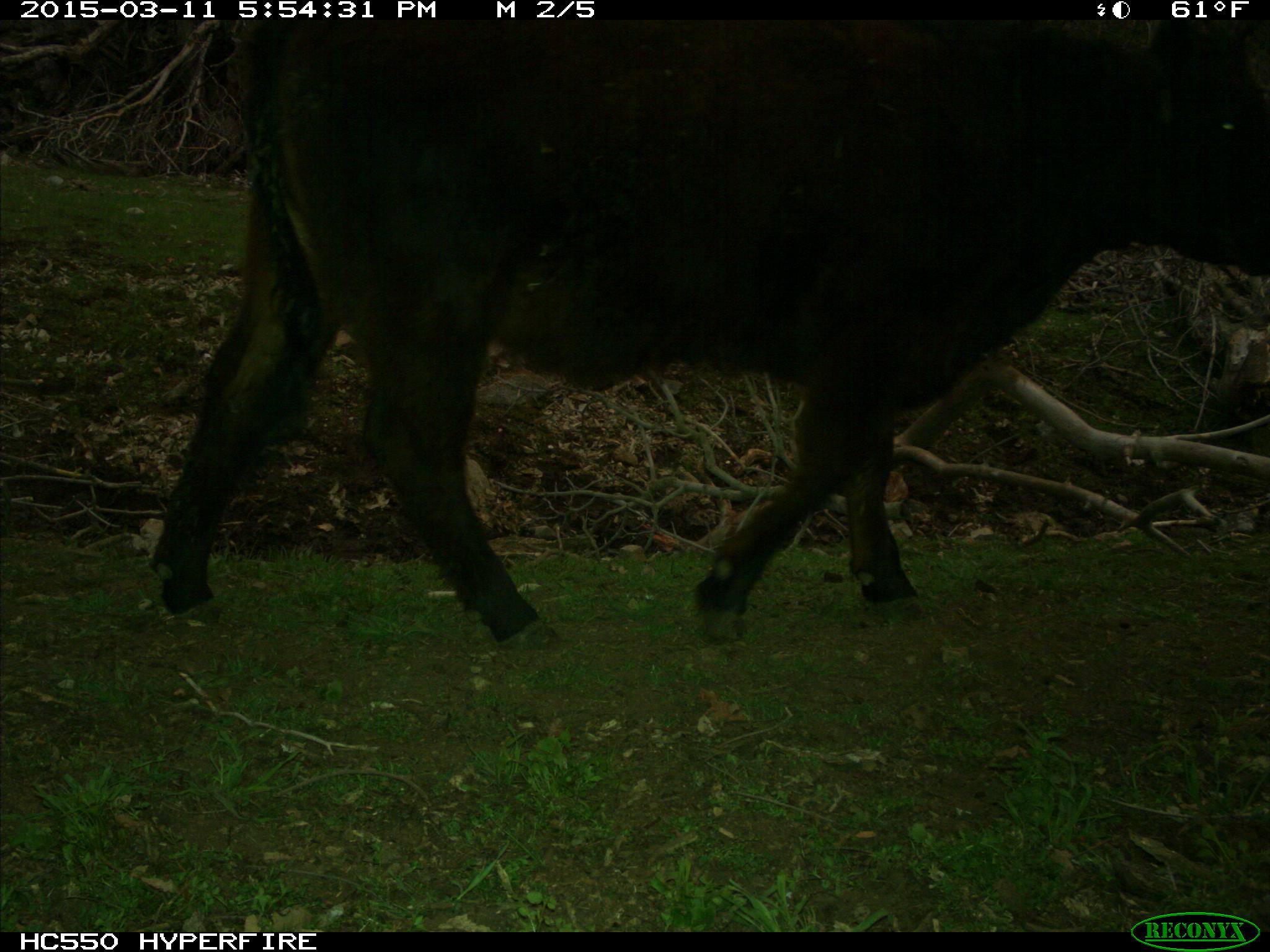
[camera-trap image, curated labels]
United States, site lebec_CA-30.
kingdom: Animalia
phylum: Chordata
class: Mammalia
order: Artiodactyla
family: Bovidae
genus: Bos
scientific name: Bos taurus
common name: domestic cow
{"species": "Bos taurus (domestic cow)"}